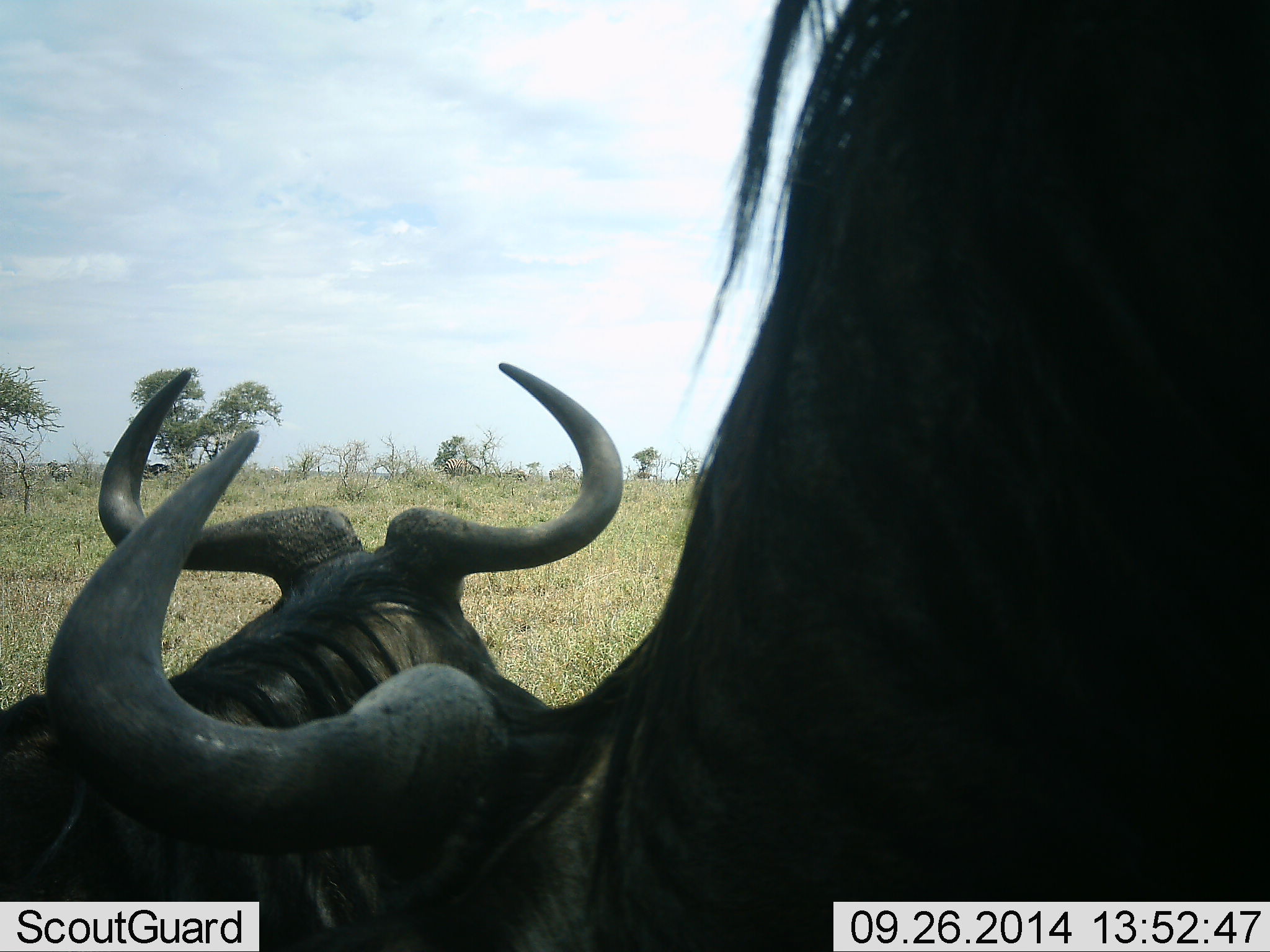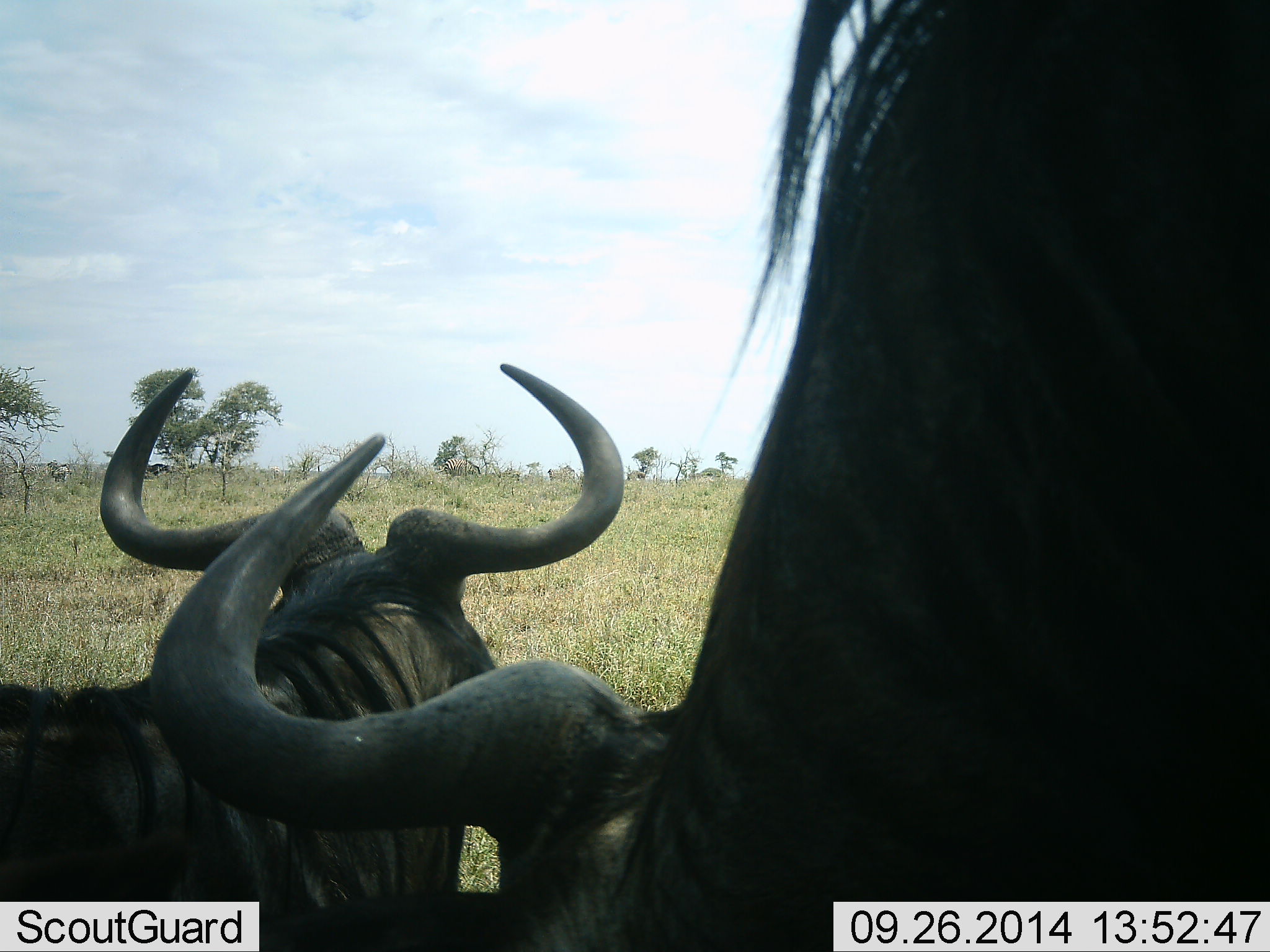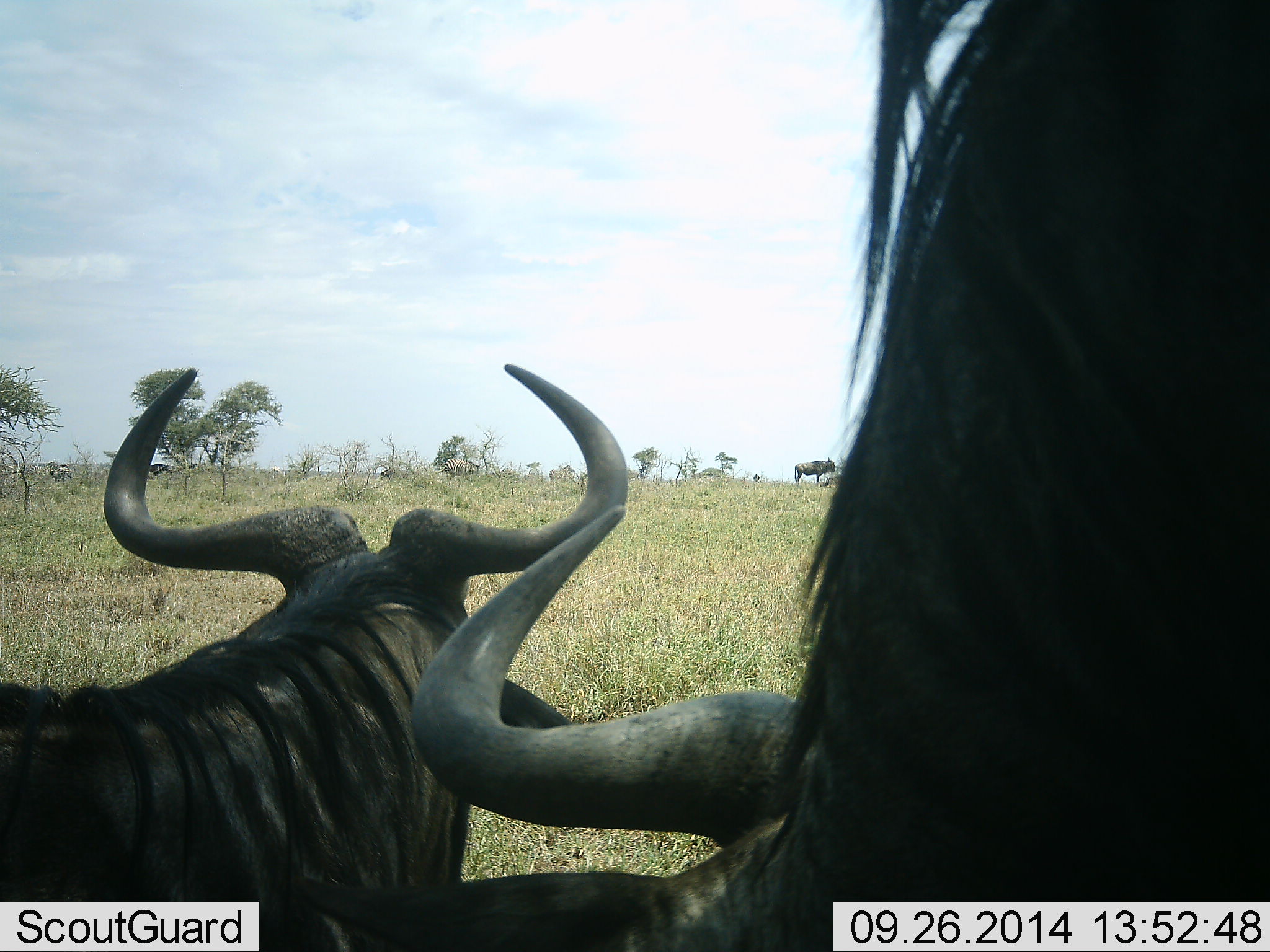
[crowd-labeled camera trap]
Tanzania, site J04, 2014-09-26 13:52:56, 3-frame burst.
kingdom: Animalia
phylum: Chordata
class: Mammalia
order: Artiodactyla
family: Bovidae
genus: Connochaetes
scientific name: Connochaetes taurinus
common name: blue wildebeest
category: wildebeest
Wildebeest (blue wildebeest) (Connochaetes taurinus), count 2. Behavior (volunteer vote fractions): standing 90%, resting 70%, moving 30%, interacting 0%. Young present (vote fraction): 0%. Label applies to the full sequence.